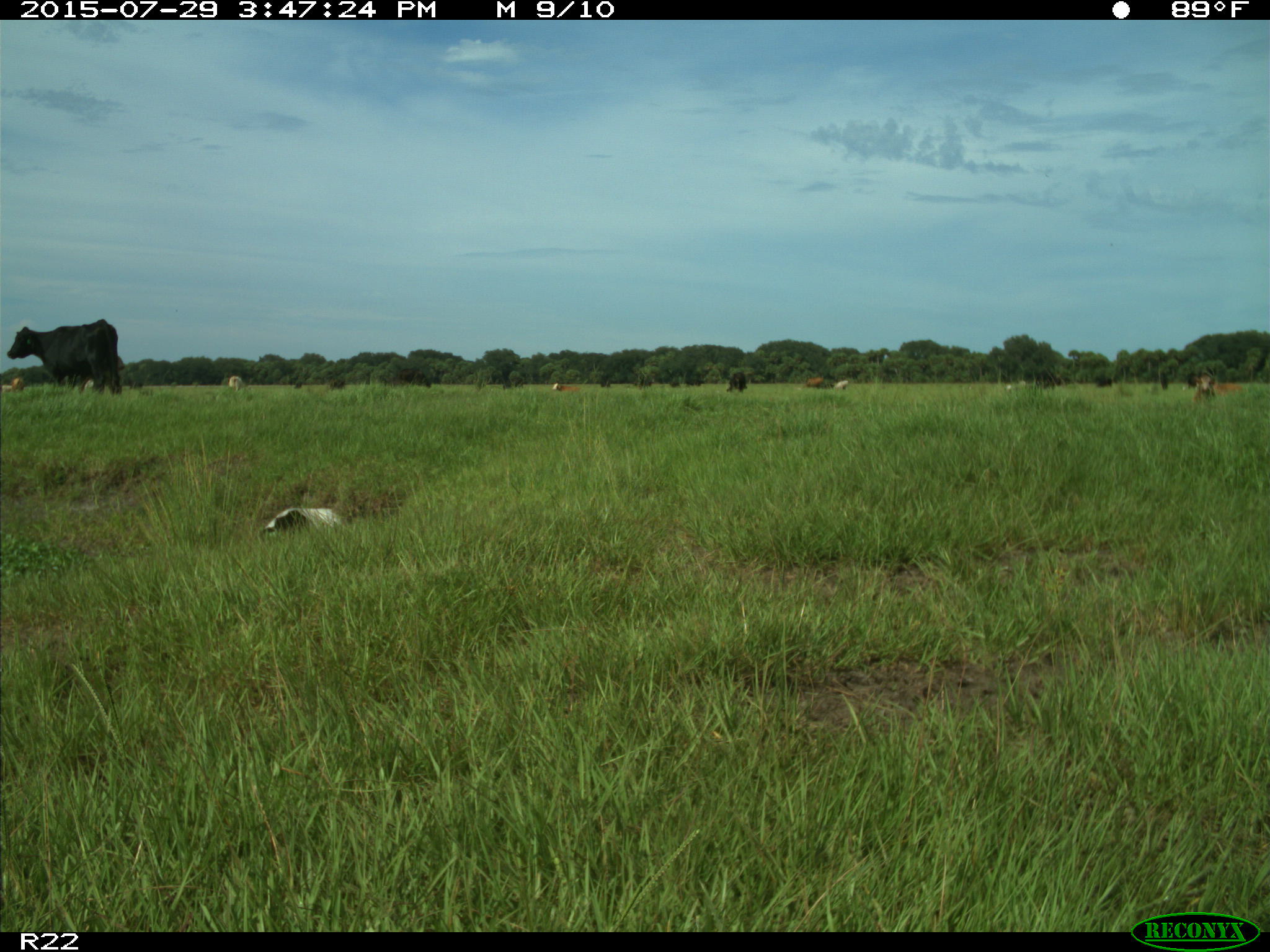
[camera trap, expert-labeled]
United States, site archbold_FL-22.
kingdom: Animalia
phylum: Chordata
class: Mammalia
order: Artiodactyla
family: Bovidae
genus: Bos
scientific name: Bos taurus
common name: domestic cow